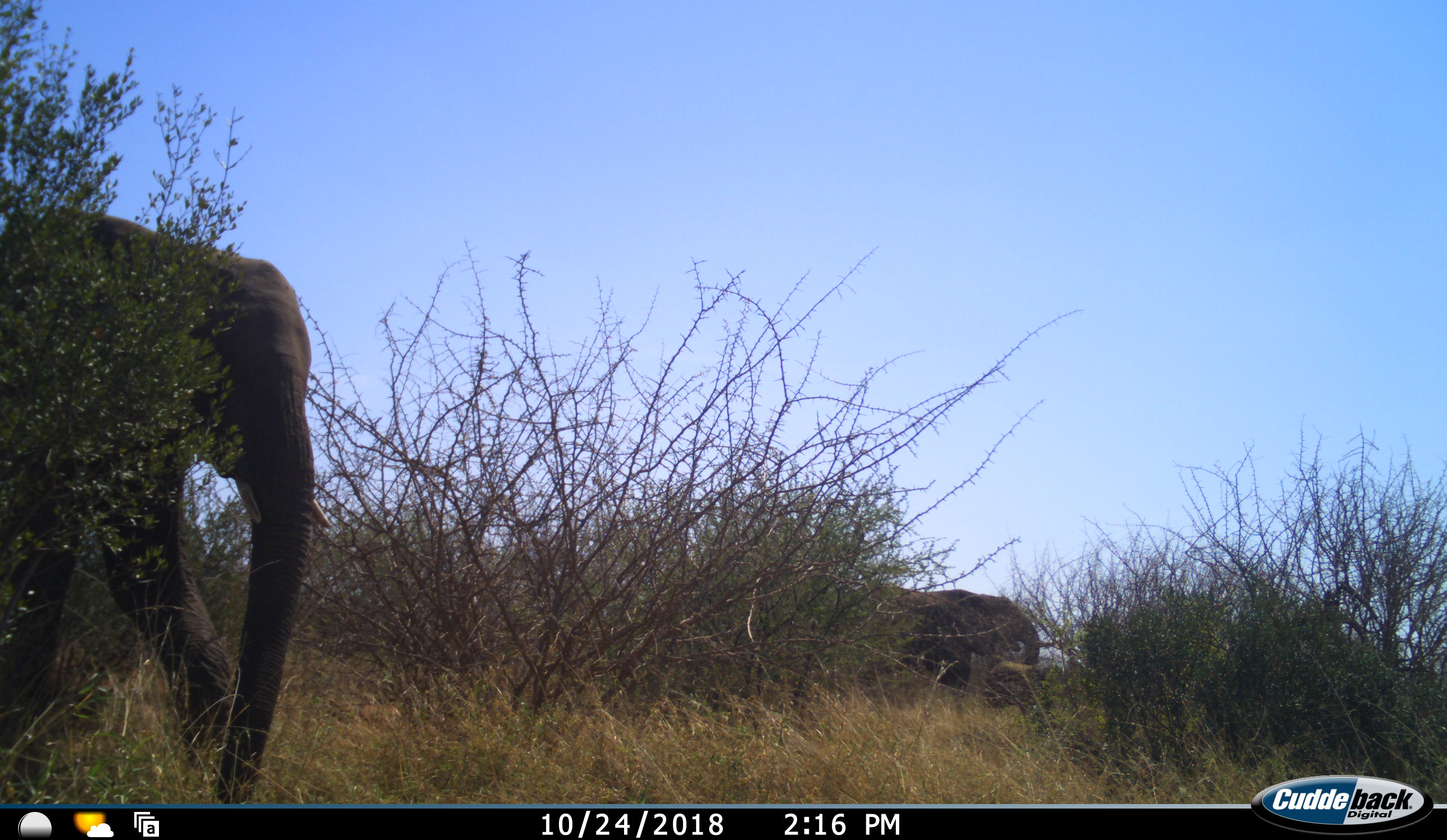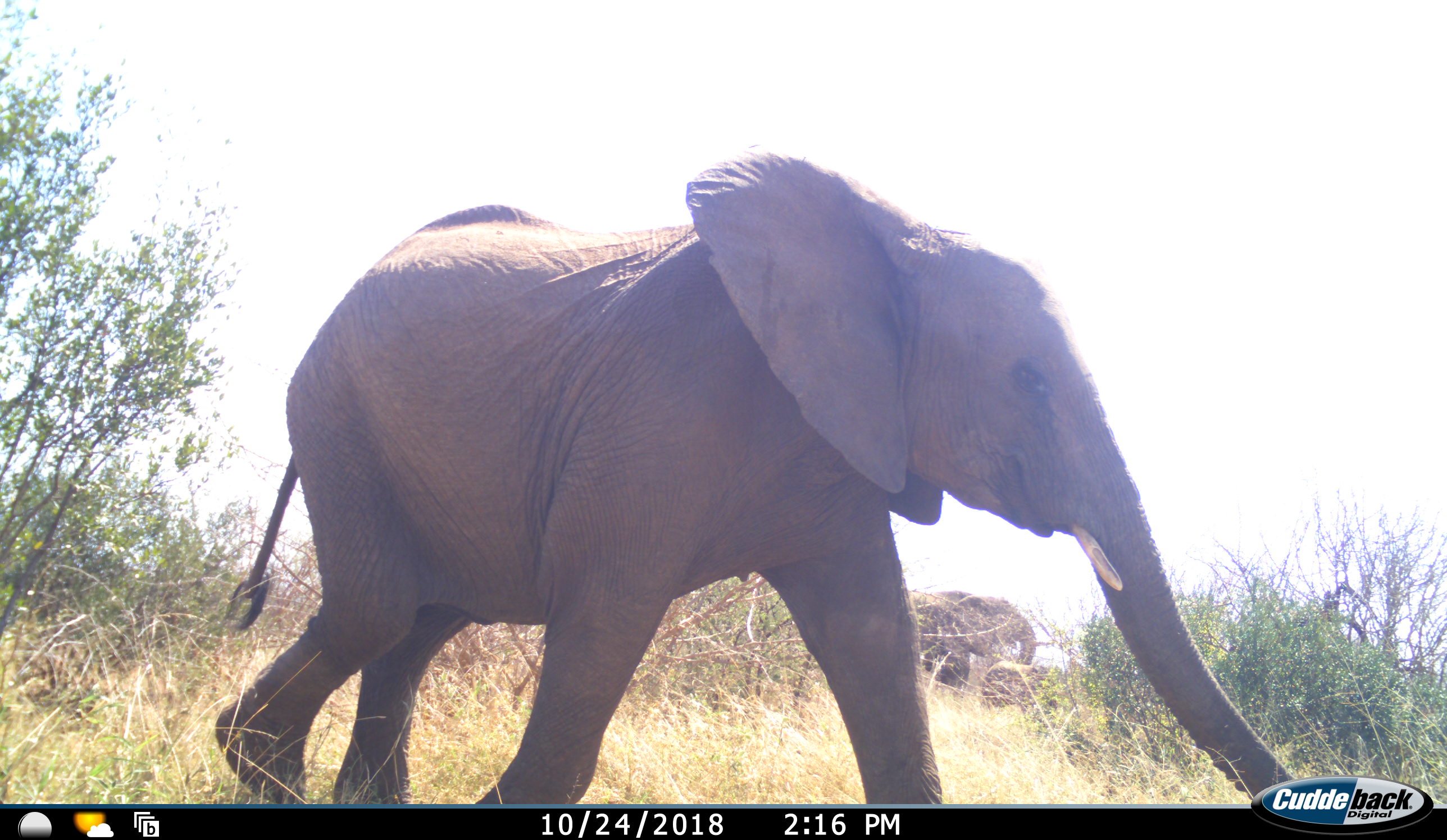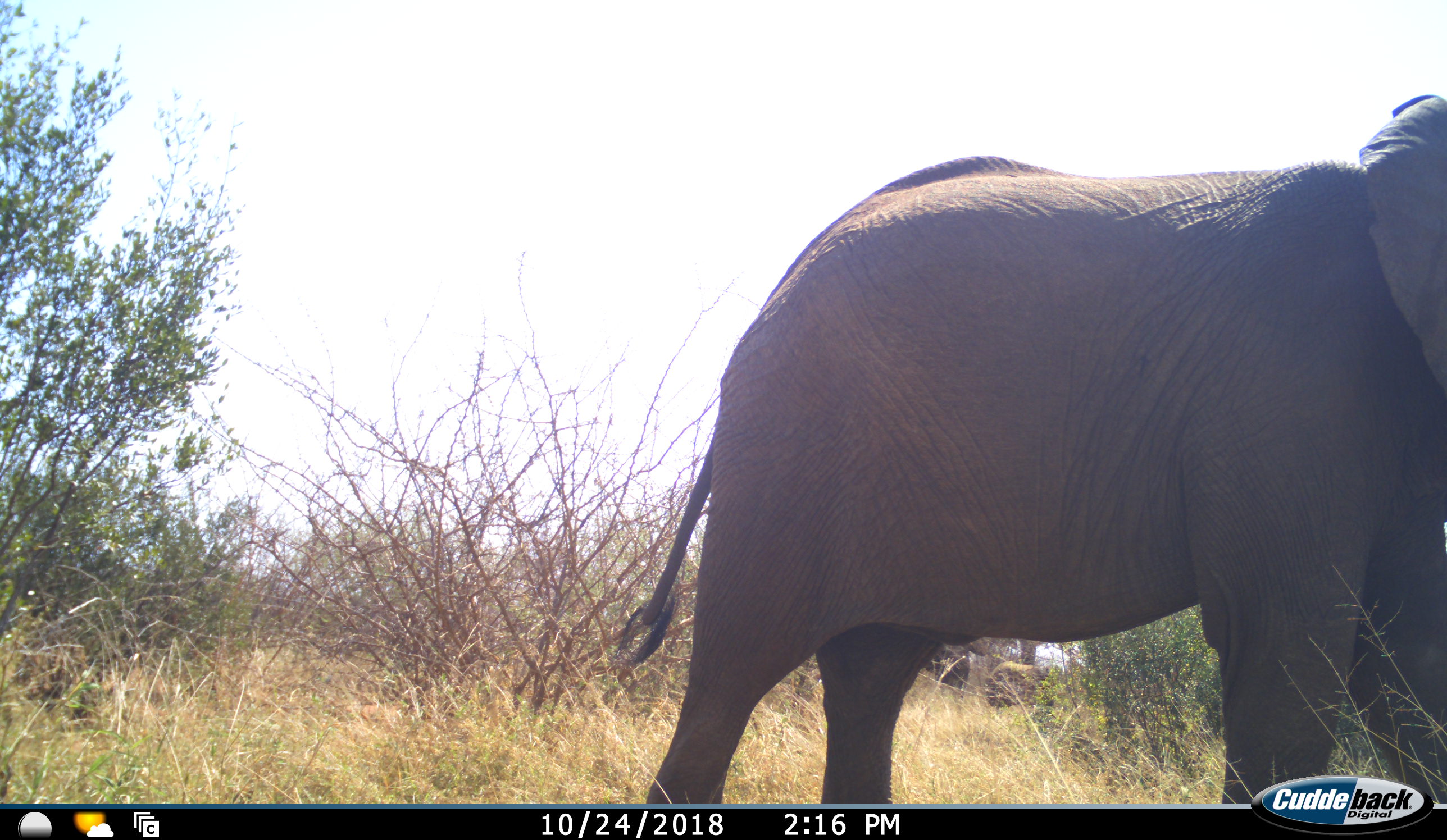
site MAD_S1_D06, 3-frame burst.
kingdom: Animalia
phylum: Chordata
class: Mammalia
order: Proboscidea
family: Elephantidae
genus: Loxodonta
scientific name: Loxodonta africana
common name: african bush elephant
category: elephant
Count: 3.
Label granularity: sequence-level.